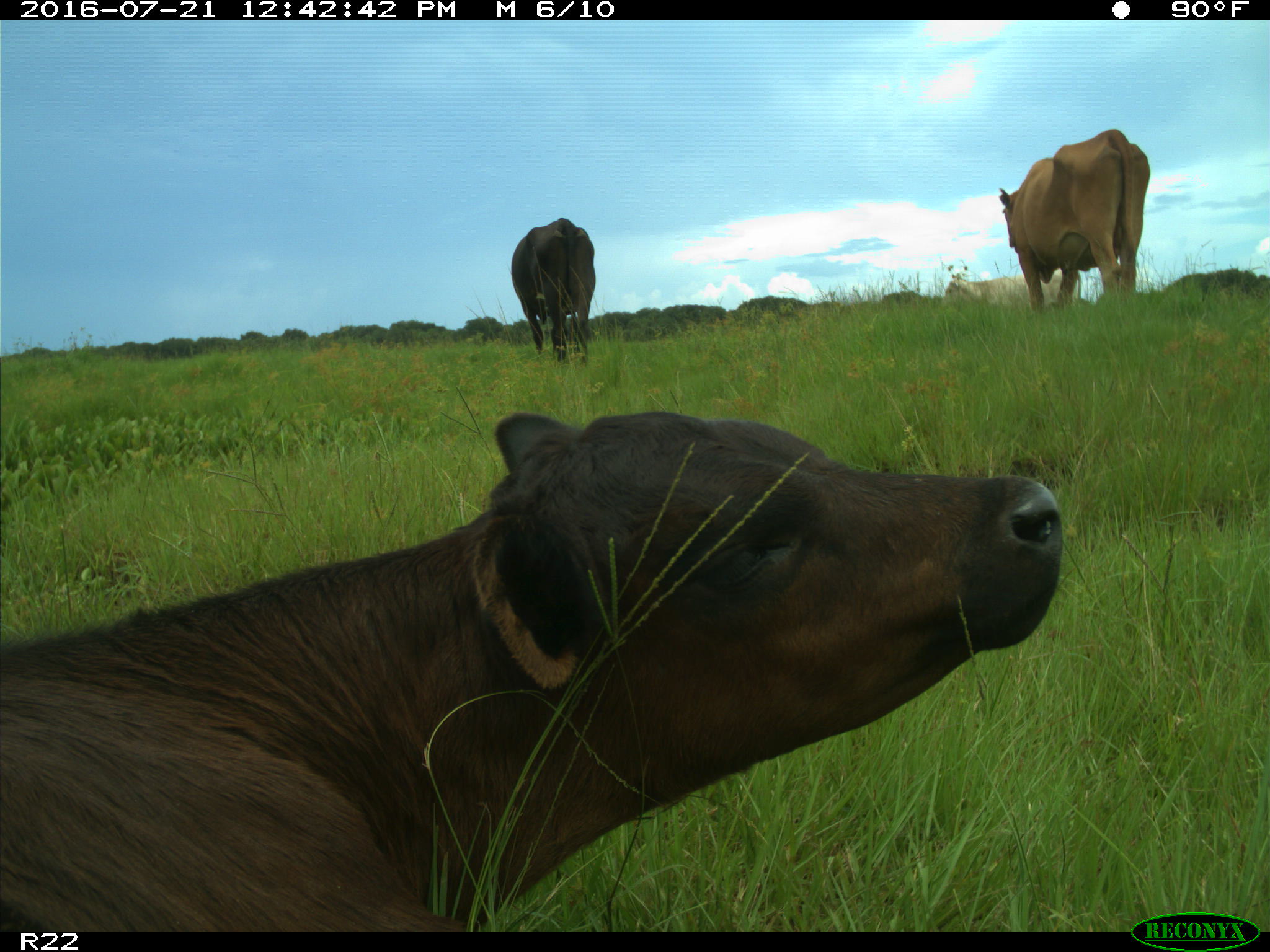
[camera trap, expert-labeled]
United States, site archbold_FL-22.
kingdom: Animalia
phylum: Chordata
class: Mammalia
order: Artiodactyla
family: Bovidae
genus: Bos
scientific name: Bos taurus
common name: domestic cow